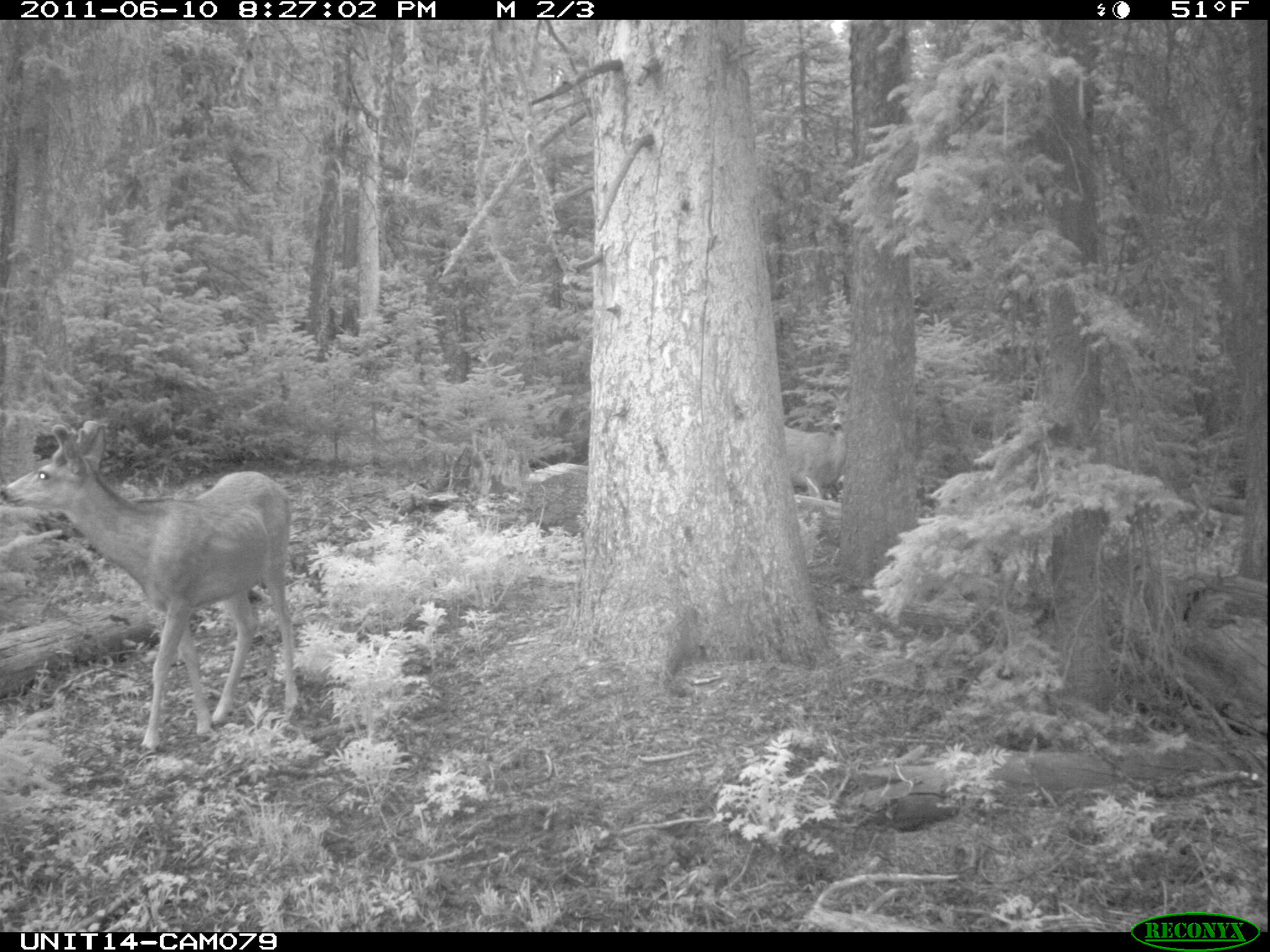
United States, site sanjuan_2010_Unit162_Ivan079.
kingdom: Animalia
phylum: Chordata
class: Mammalia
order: Artiodactyla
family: Cervidae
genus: Odocoileus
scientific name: Odocoileus hemionus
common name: mule deer